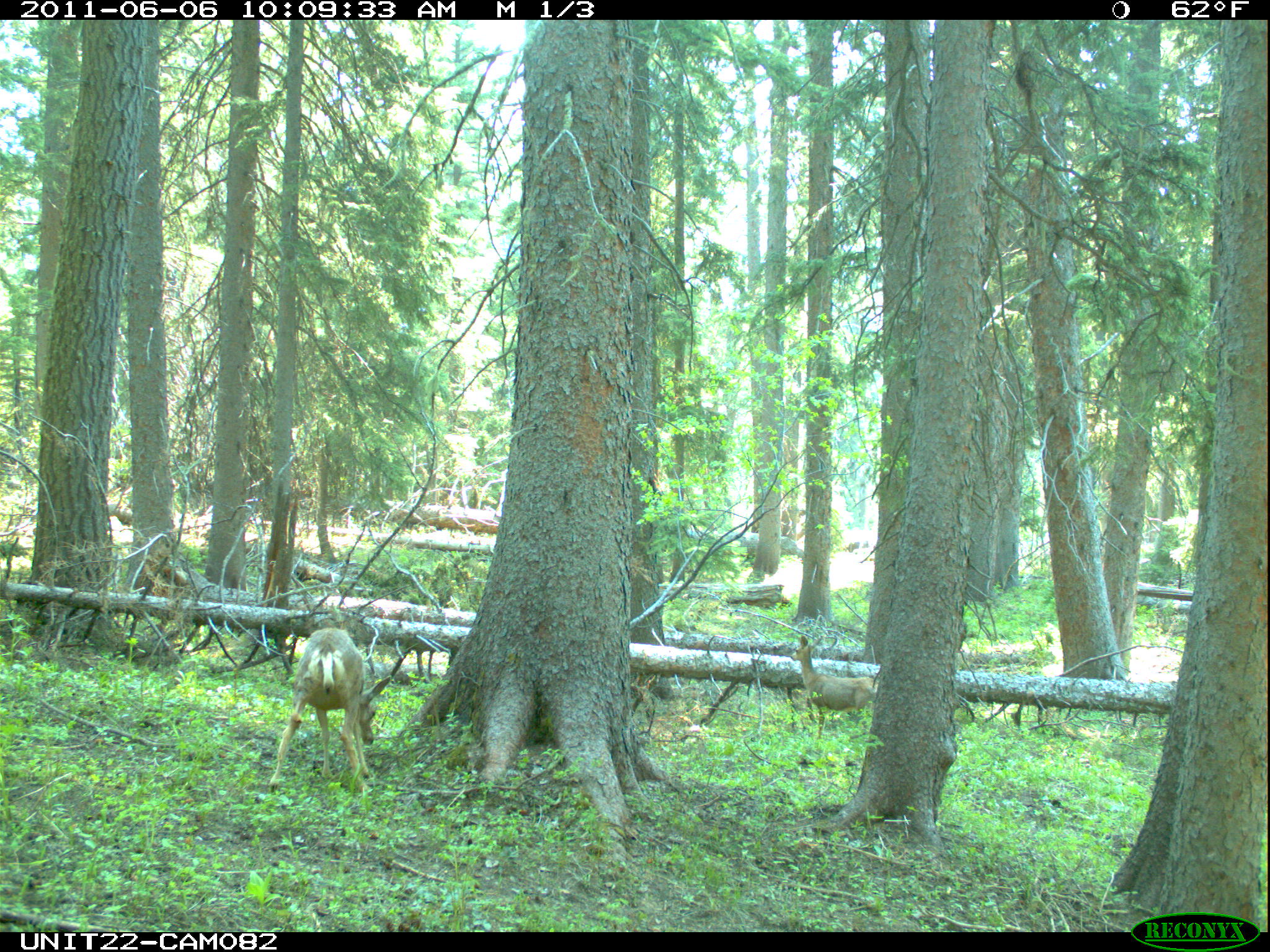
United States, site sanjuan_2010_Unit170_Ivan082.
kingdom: Animalia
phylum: Chordata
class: Mammalia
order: Artiodactyla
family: Cervidae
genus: Odocoileus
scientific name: Odocoileus hemionus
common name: mule deer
Odocoileus hemionus (mule deer).